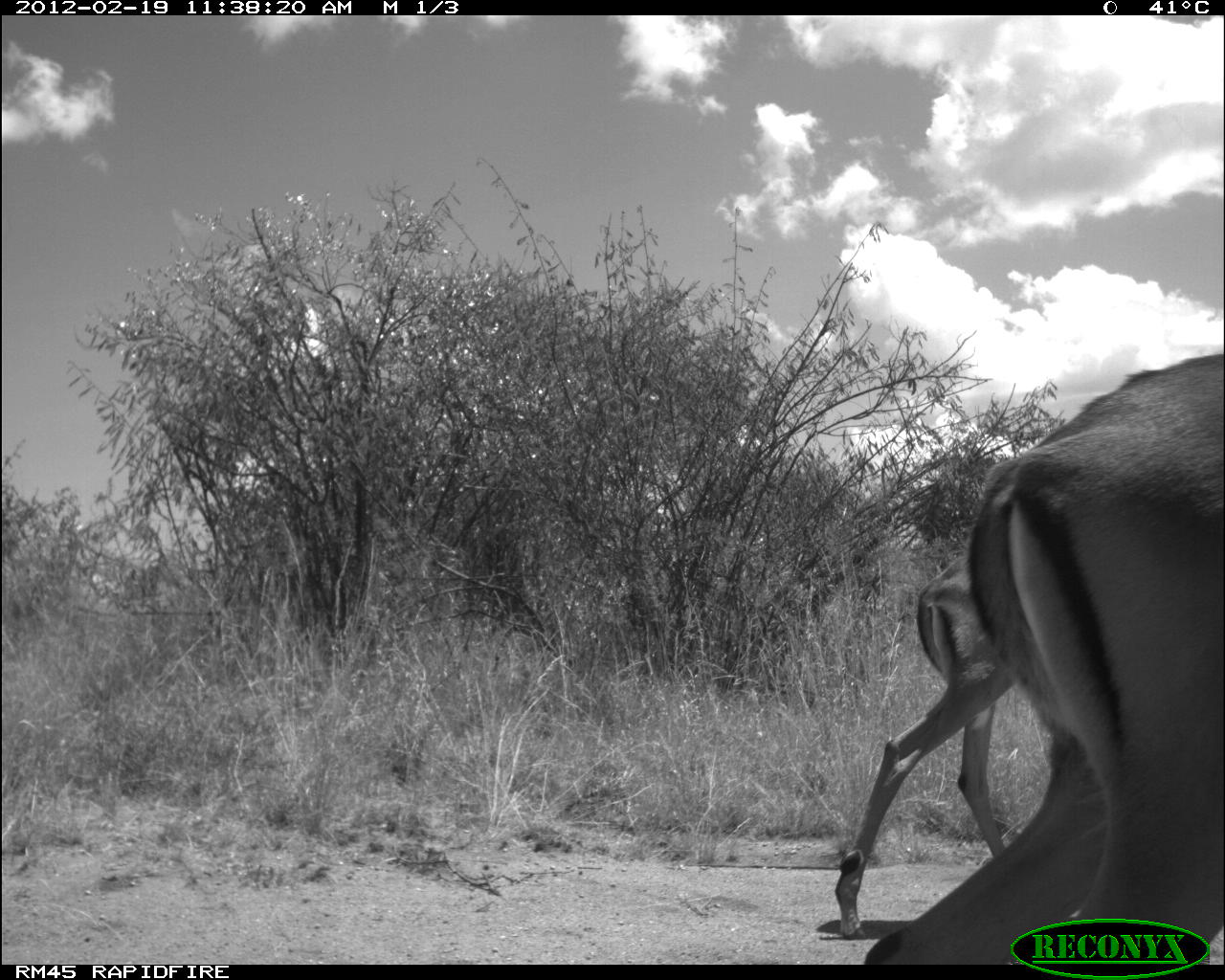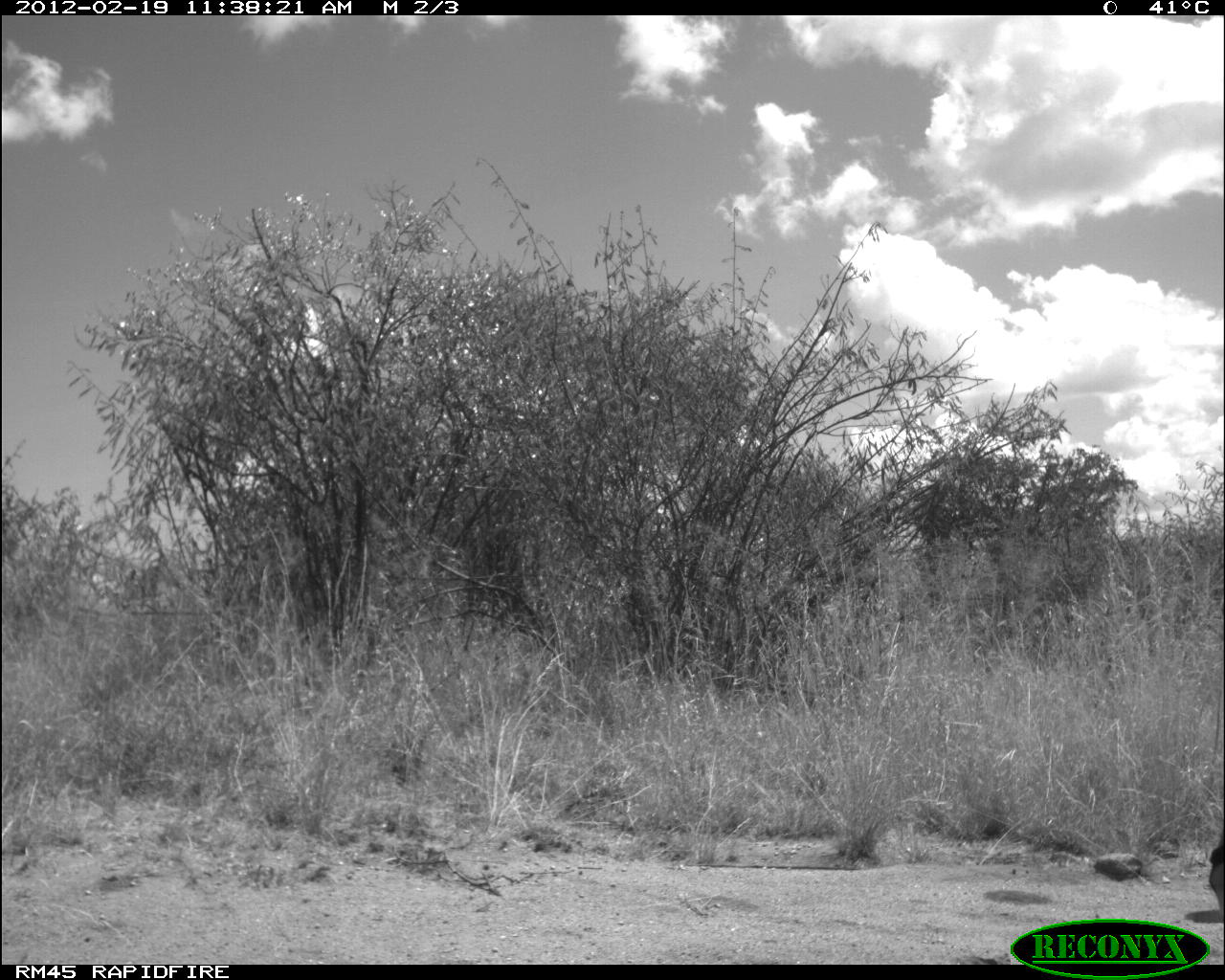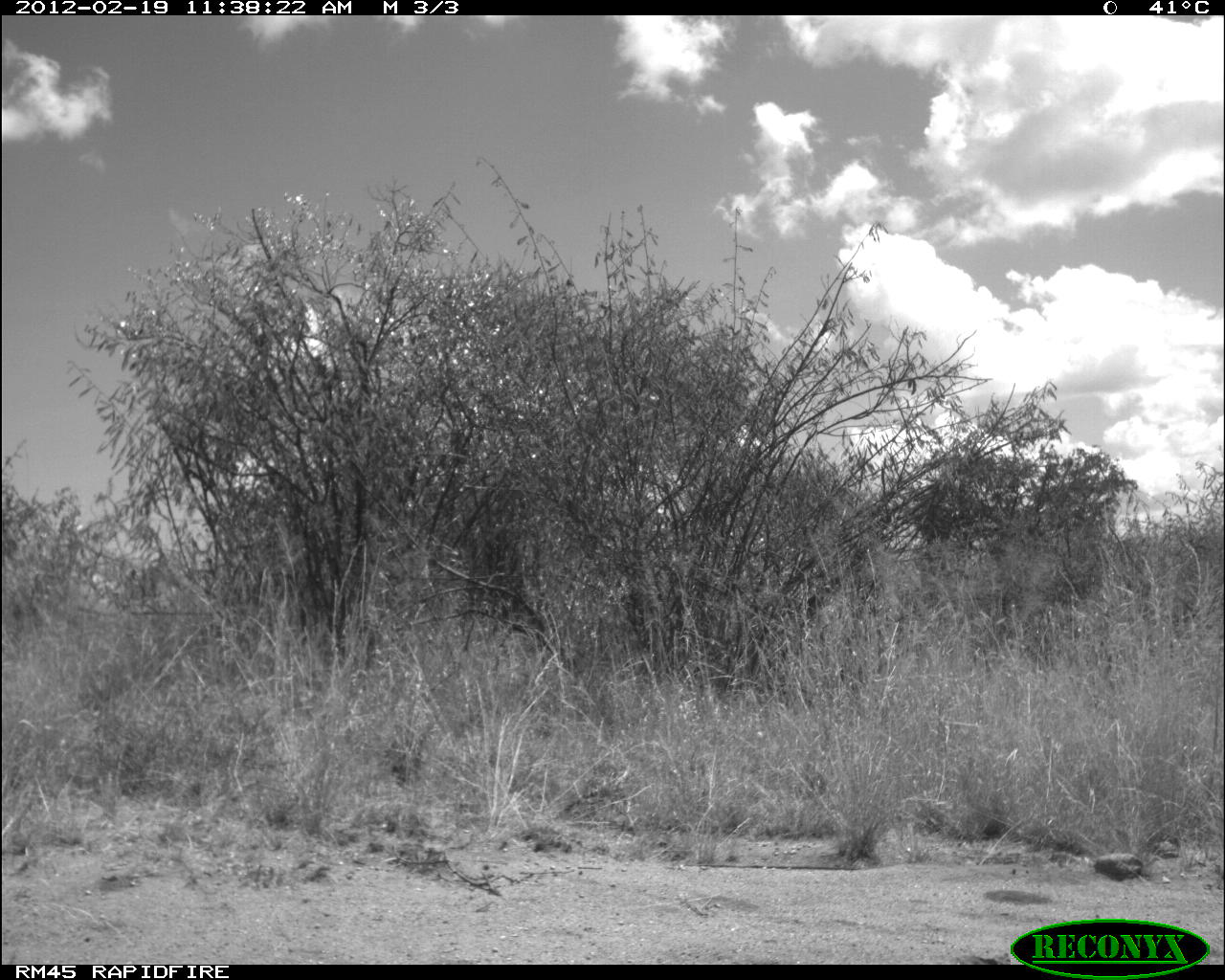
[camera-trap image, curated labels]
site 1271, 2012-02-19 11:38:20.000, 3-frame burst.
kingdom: Animalia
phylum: Chordata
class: Mammalia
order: Artiodactyla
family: Bovidae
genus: Aepyceros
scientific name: Aepyceros melampus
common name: impala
Aepyceros melampus (impala), count 2.